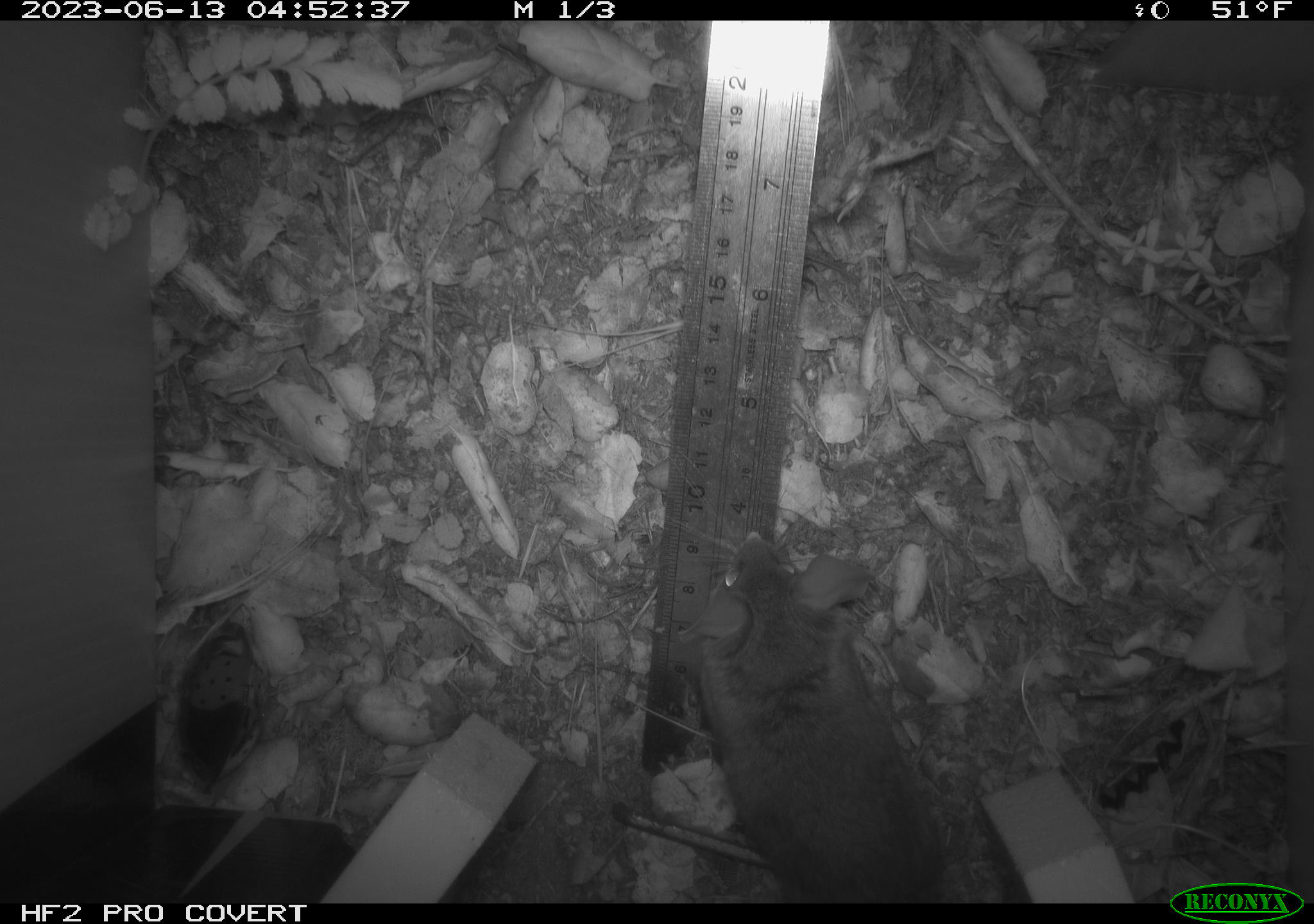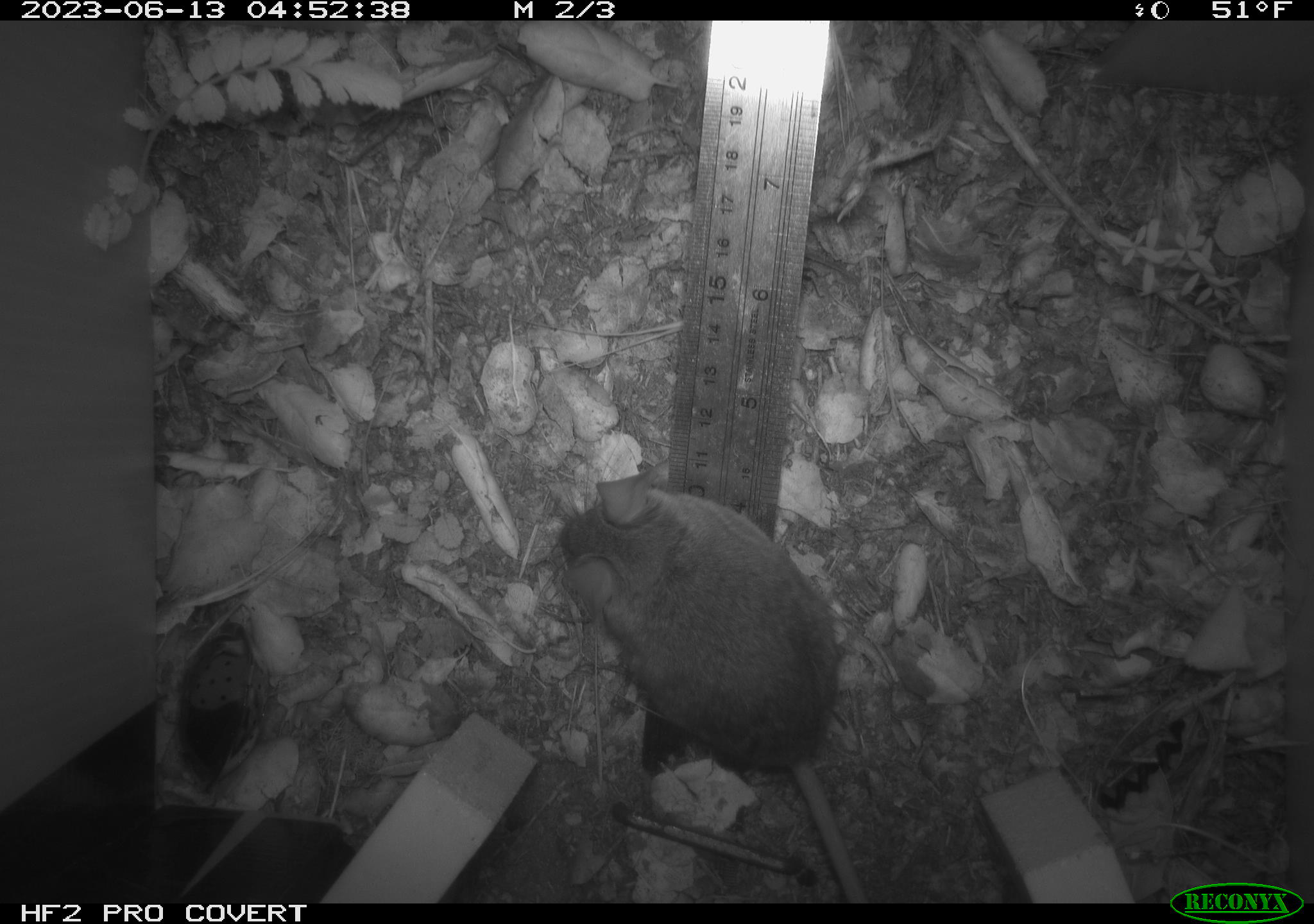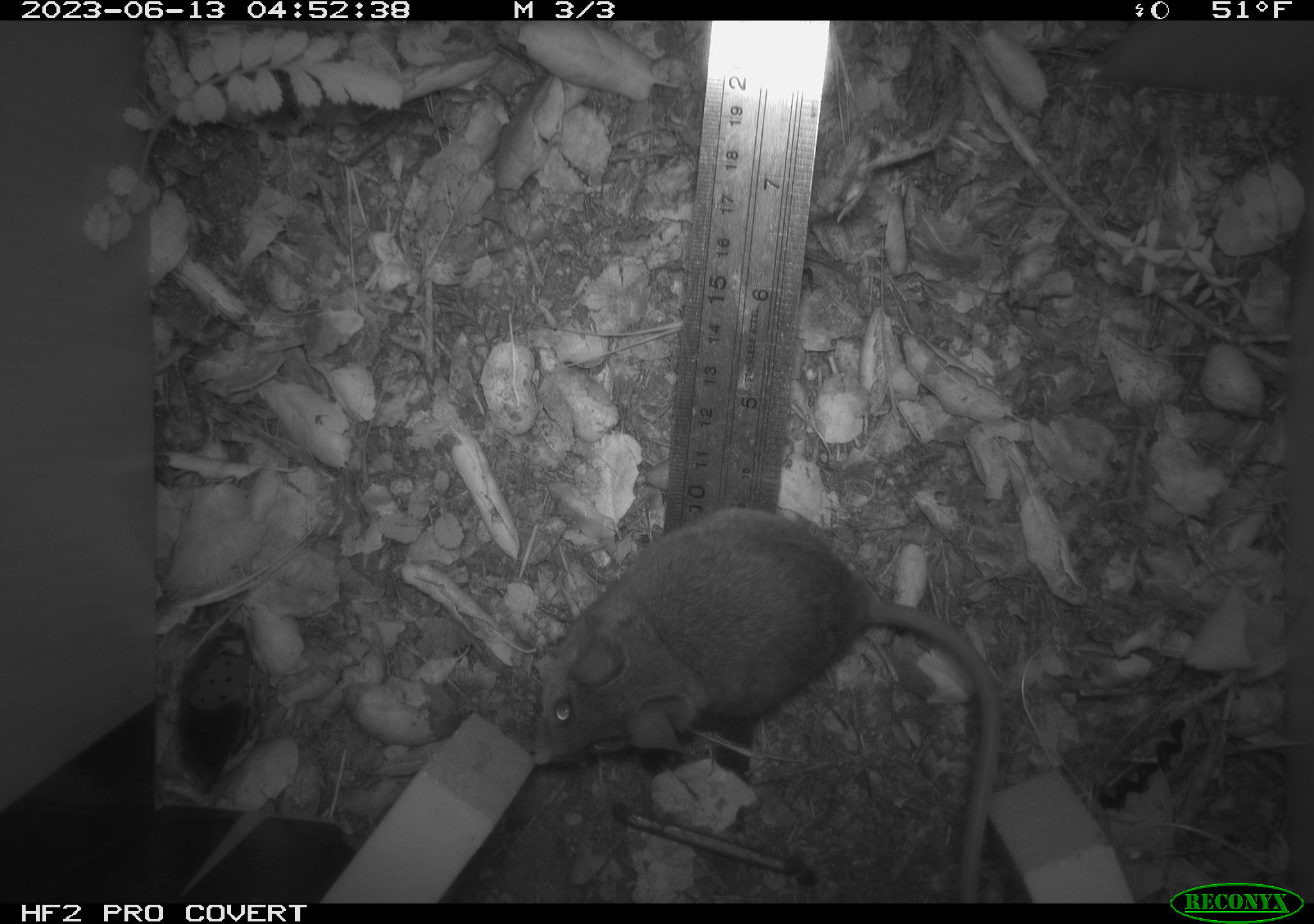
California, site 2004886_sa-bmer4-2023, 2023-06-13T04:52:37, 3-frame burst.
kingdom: Animalia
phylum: Chordata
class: Mammalia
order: Rodentia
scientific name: Rodentia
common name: mouse species